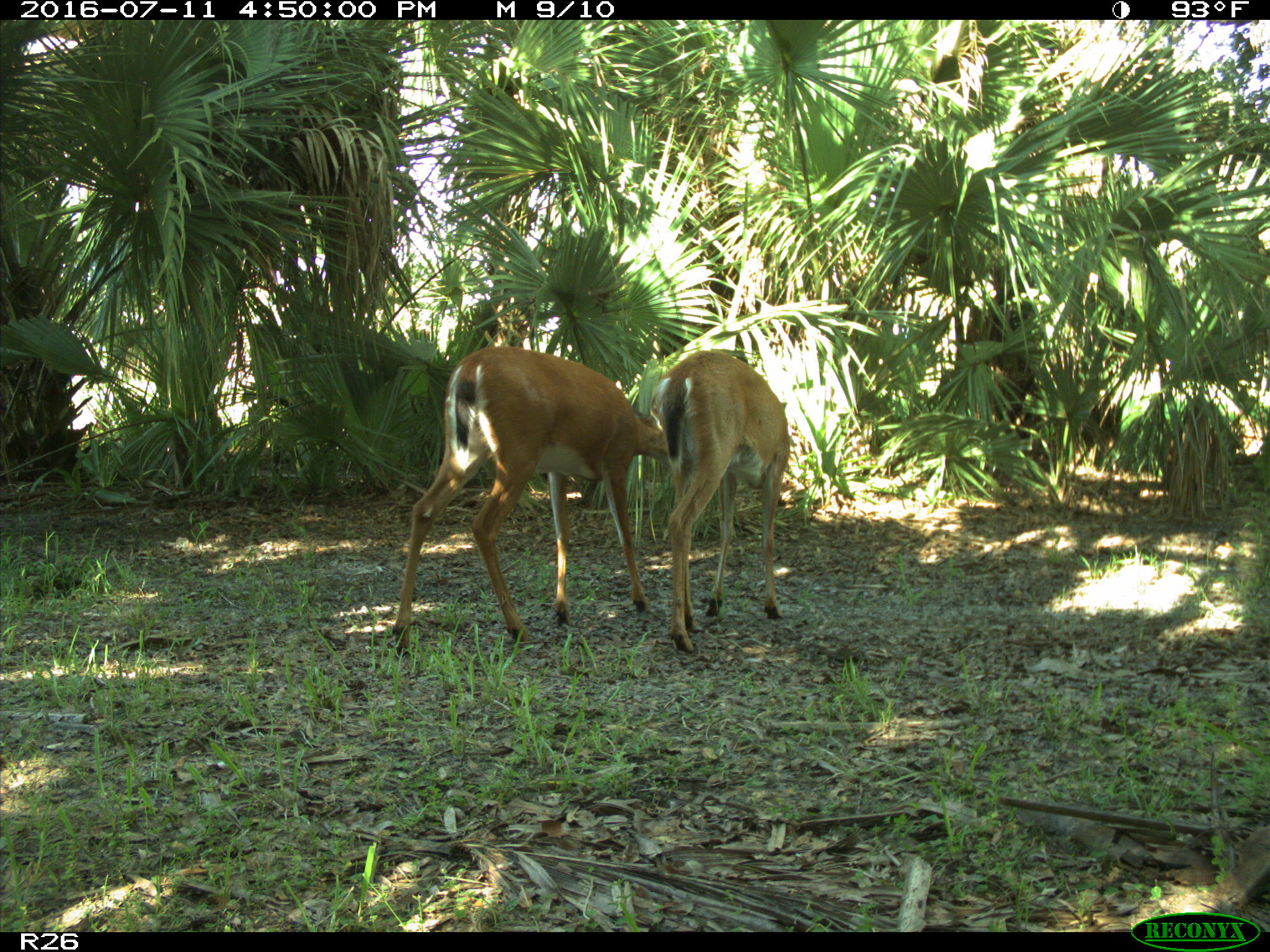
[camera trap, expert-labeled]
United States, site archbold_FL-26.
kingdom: Animalia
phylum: Chordata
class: Mammalia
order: Artiodactyla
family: Cervidae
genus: Odocoileus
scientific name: Odocoileus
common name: deer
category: unidentified deer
Unidentified deer (deer) (Odocoileus).